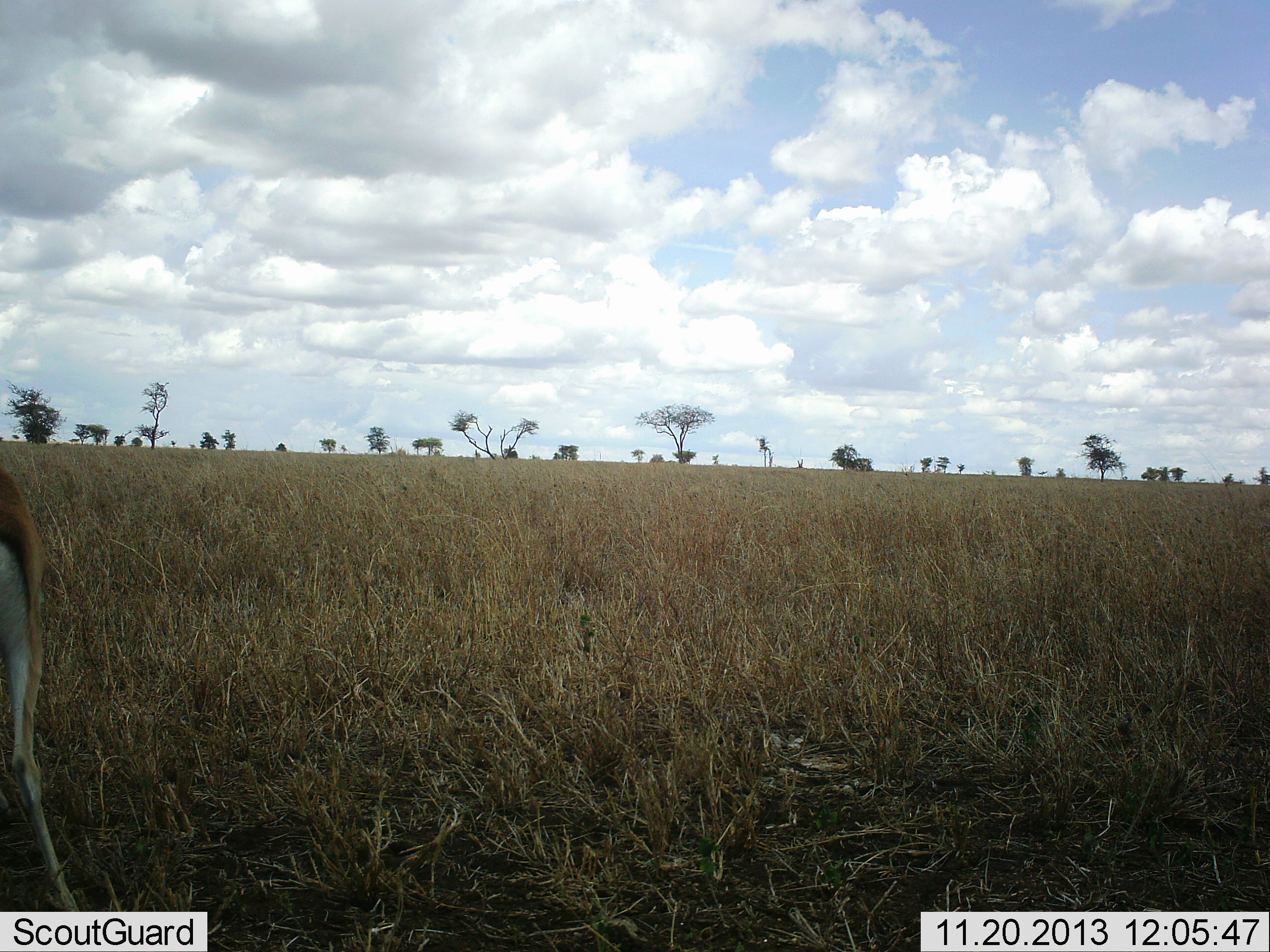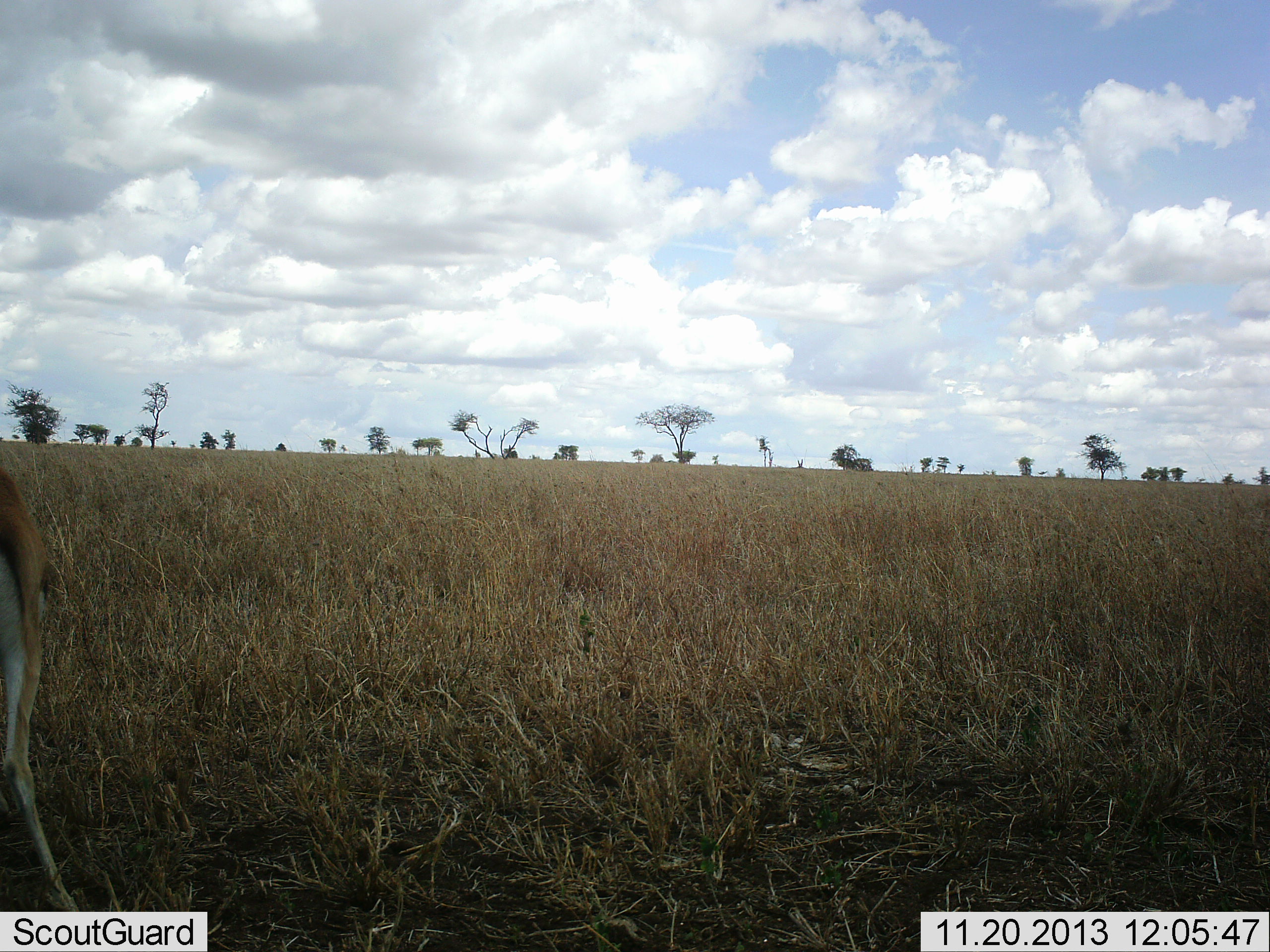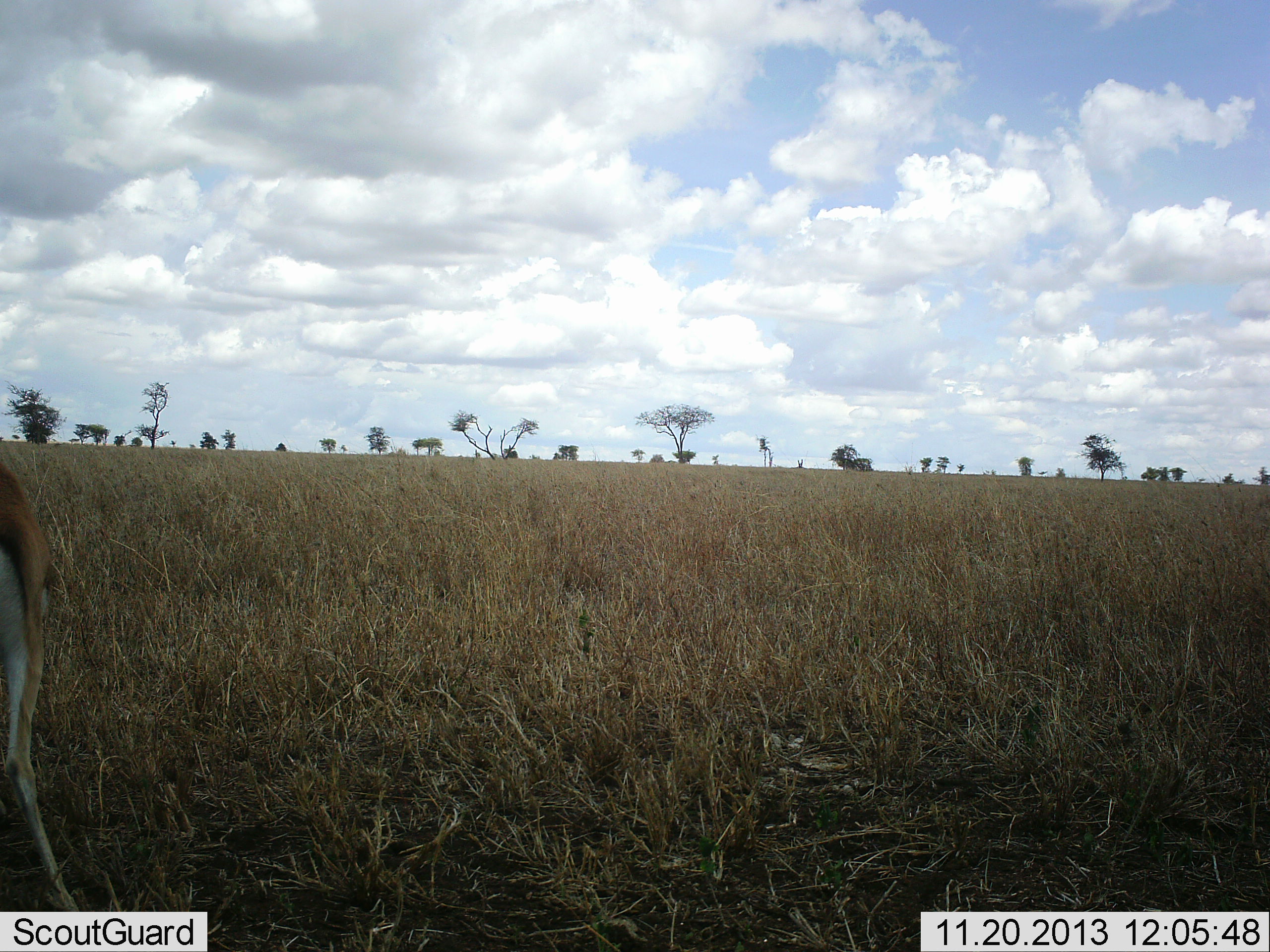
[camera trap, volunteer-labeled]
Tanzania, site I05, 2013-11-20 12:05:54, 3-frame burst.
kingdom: Animalia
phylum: Chordata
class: Mammalia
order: Artiodactyla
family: Bovidae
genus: Eudorcas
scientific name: Eudorcas thomsonii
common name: thomson's gazelle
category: gazellethomsons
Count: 1.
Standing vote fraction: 82%.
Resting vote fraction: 0%.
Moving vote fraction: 0%.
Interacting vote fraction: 0%.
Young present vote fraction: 0%.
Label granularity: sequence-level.